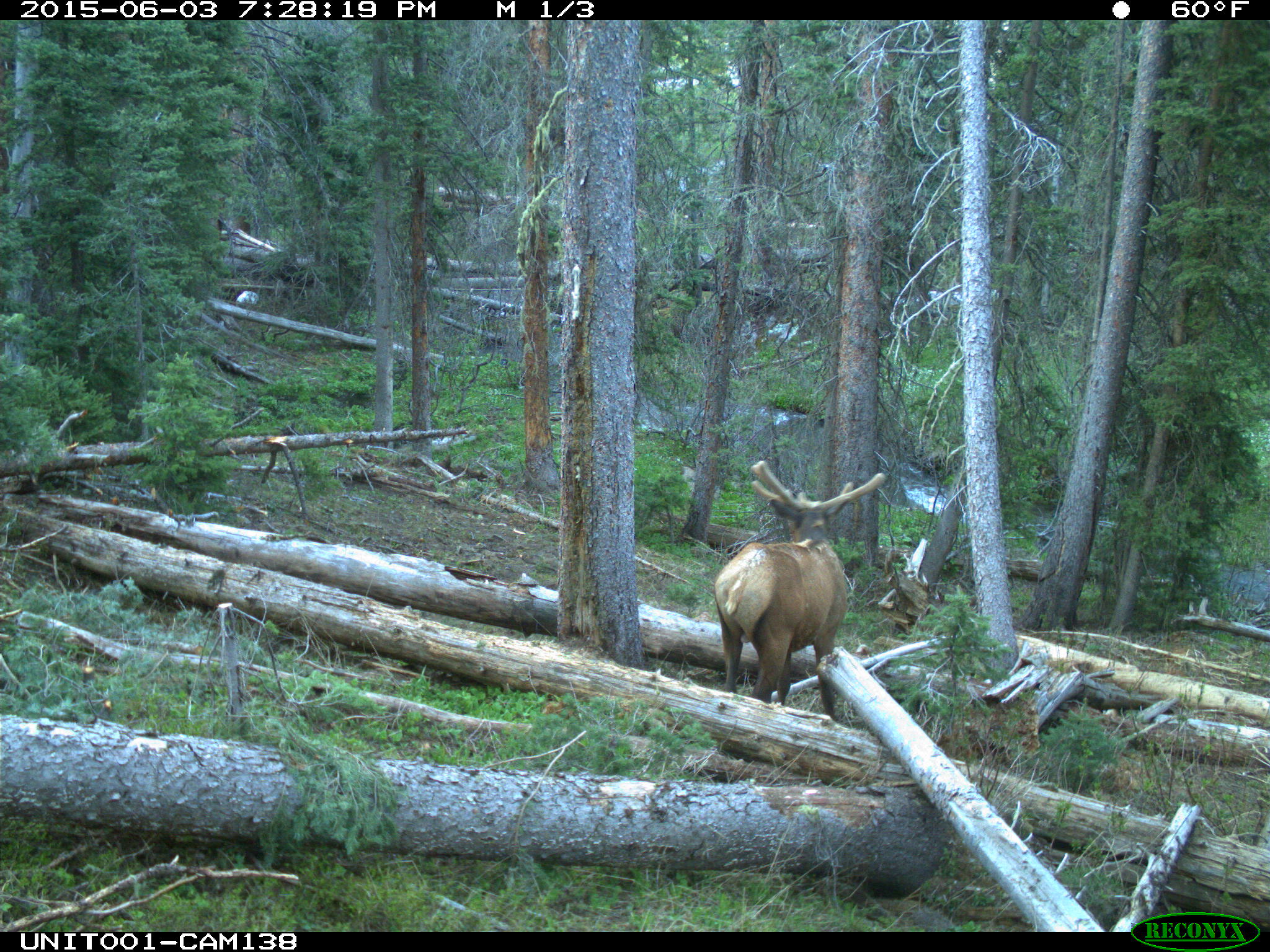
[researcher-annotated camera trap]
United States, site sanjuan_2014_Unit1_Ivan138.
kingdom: Animalia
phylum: Chordata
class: Mammalia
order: Artiodactyla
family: Cervidae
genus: Cervus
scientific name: Cervus elaphus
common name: red deer